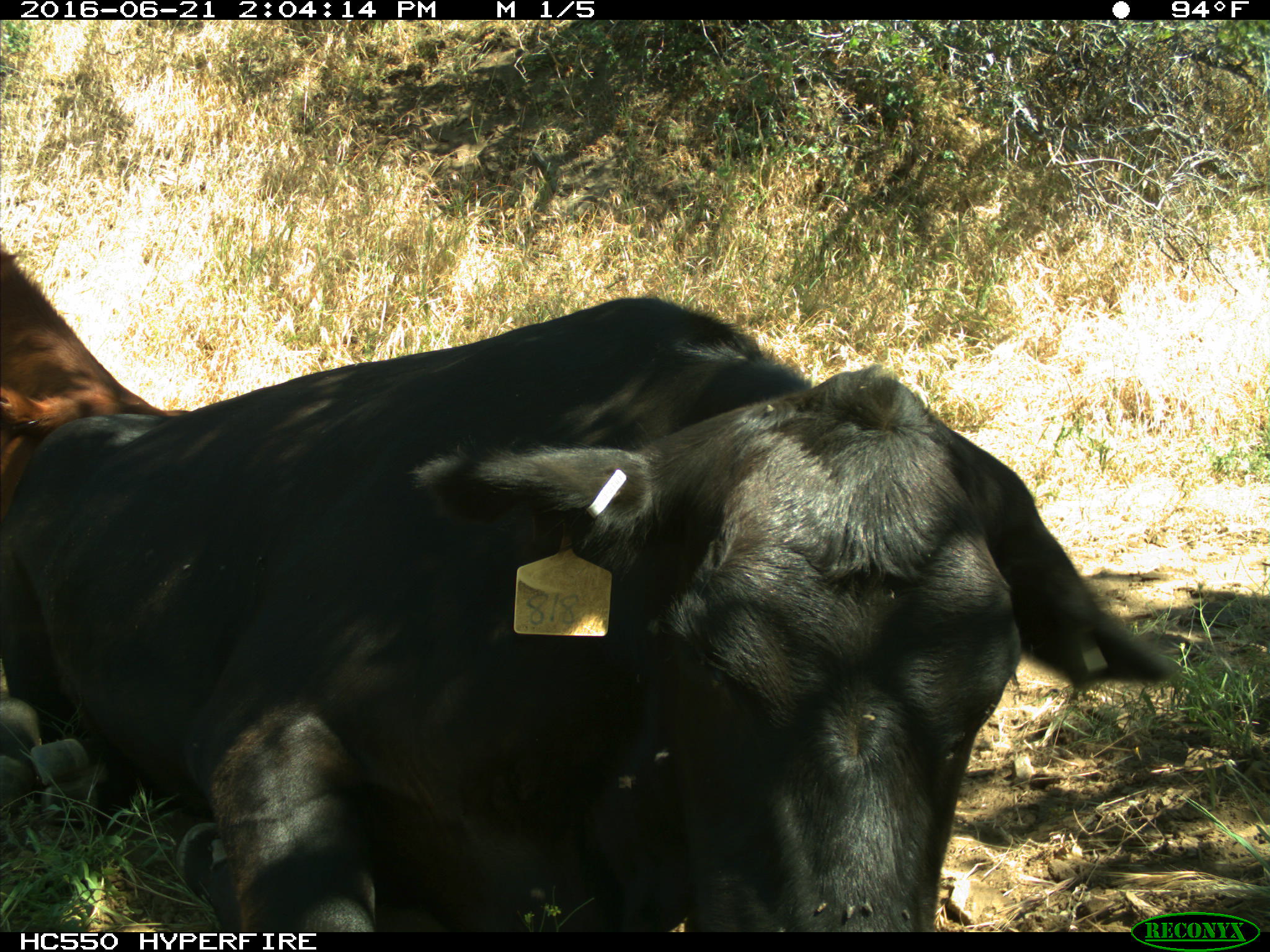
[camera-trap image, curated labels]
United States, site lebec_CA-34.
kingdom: Animalia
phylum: Chordata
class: Mammalia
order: Artiodactyla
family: Bovidae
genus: Bos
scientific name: Bos taurus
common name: domestic cow